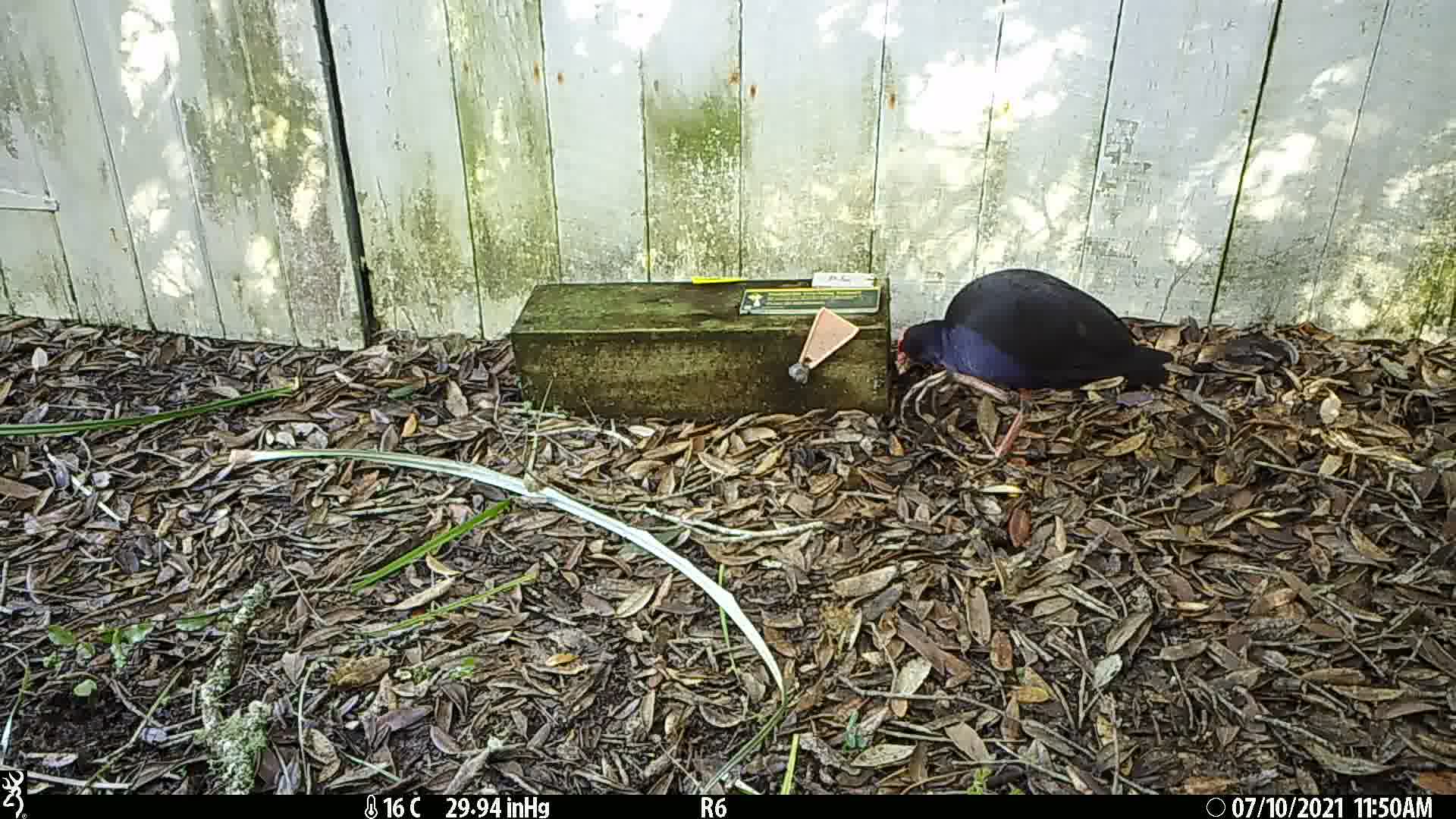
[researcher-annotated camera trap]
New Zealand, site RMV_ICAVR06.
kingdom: Animalia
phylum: Chordata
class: Aves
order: Gruiformes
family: Rallidae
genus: Porphyrio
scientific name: Porphyrio melanotus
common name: australasian swamphen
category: pukeko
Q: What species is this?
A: Pukeko (australasian swamphen) (Porphyrio melanotus).